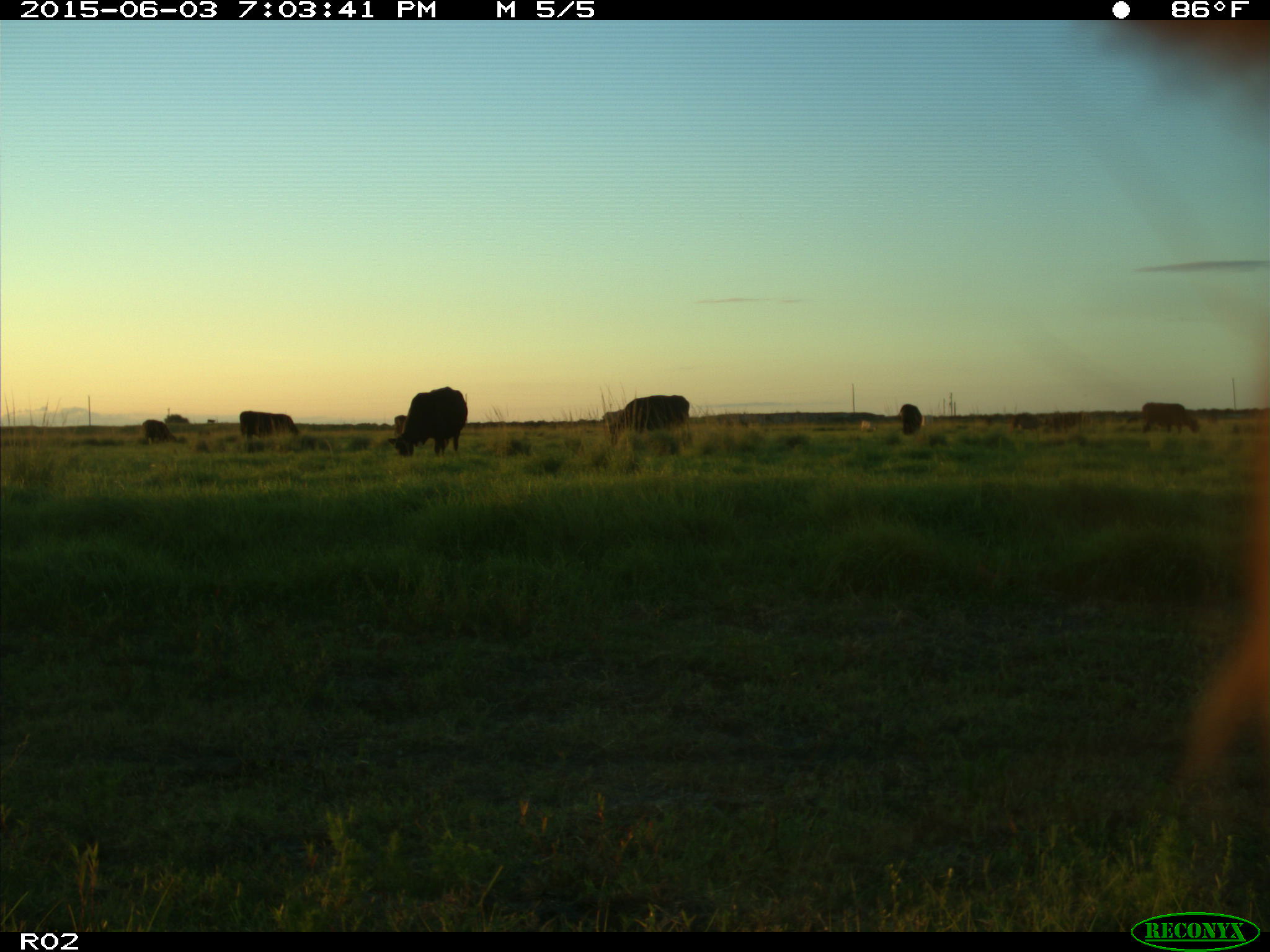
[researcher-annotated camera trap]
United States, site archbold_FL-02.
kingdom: Animalia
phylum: Chordata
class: Mammalia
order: Artiodactyla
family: Bovidae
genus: Bos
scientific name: Bos taurus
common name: domestic cow